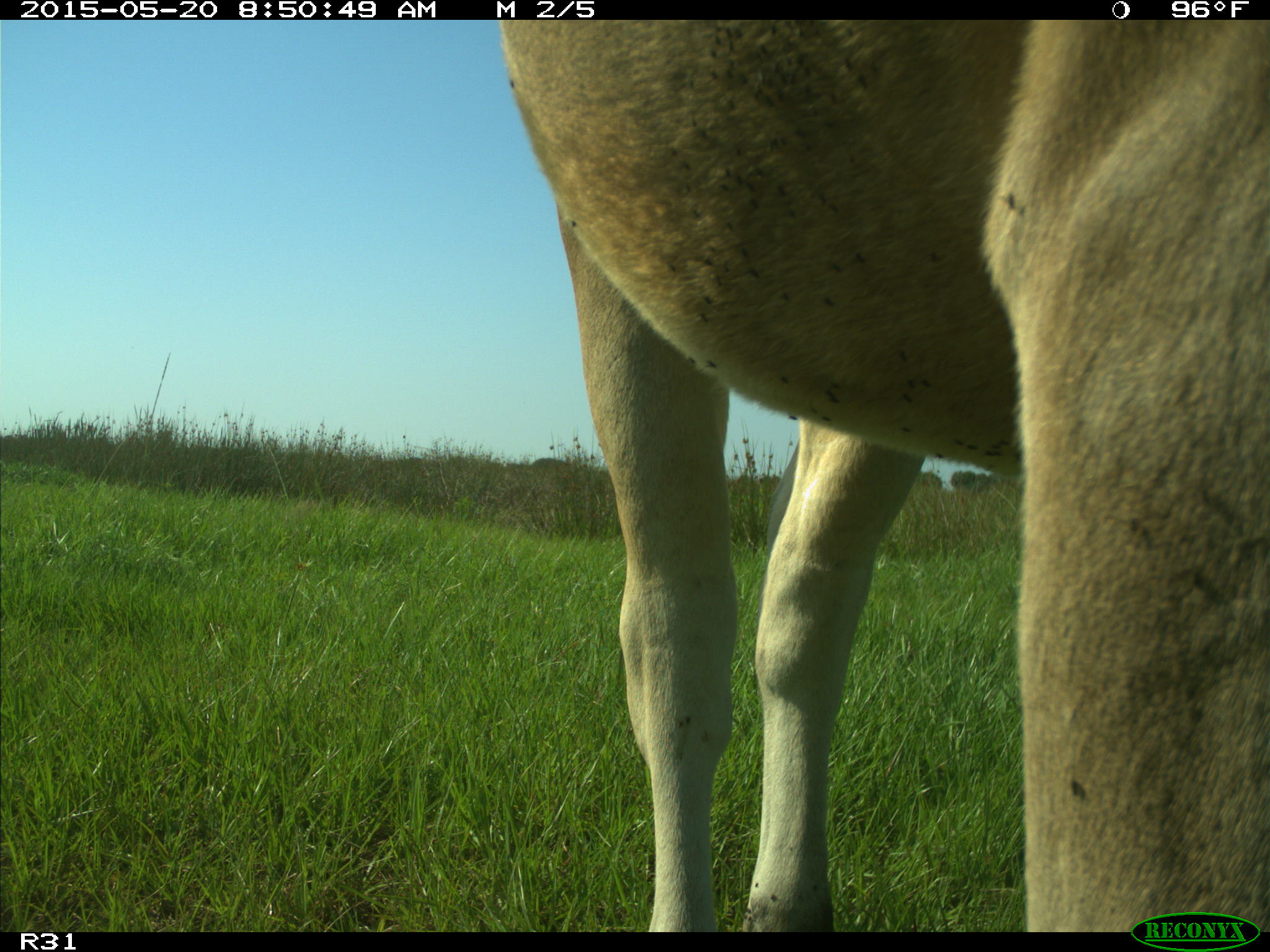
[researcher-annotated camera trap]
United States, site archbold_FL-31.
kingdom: Animalia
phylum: Chordata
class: Mammalia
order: Artiodactyla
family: Bovidae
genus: Bos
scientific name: Bos taurus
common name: domestic cow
Bos taurus (domestic cow).